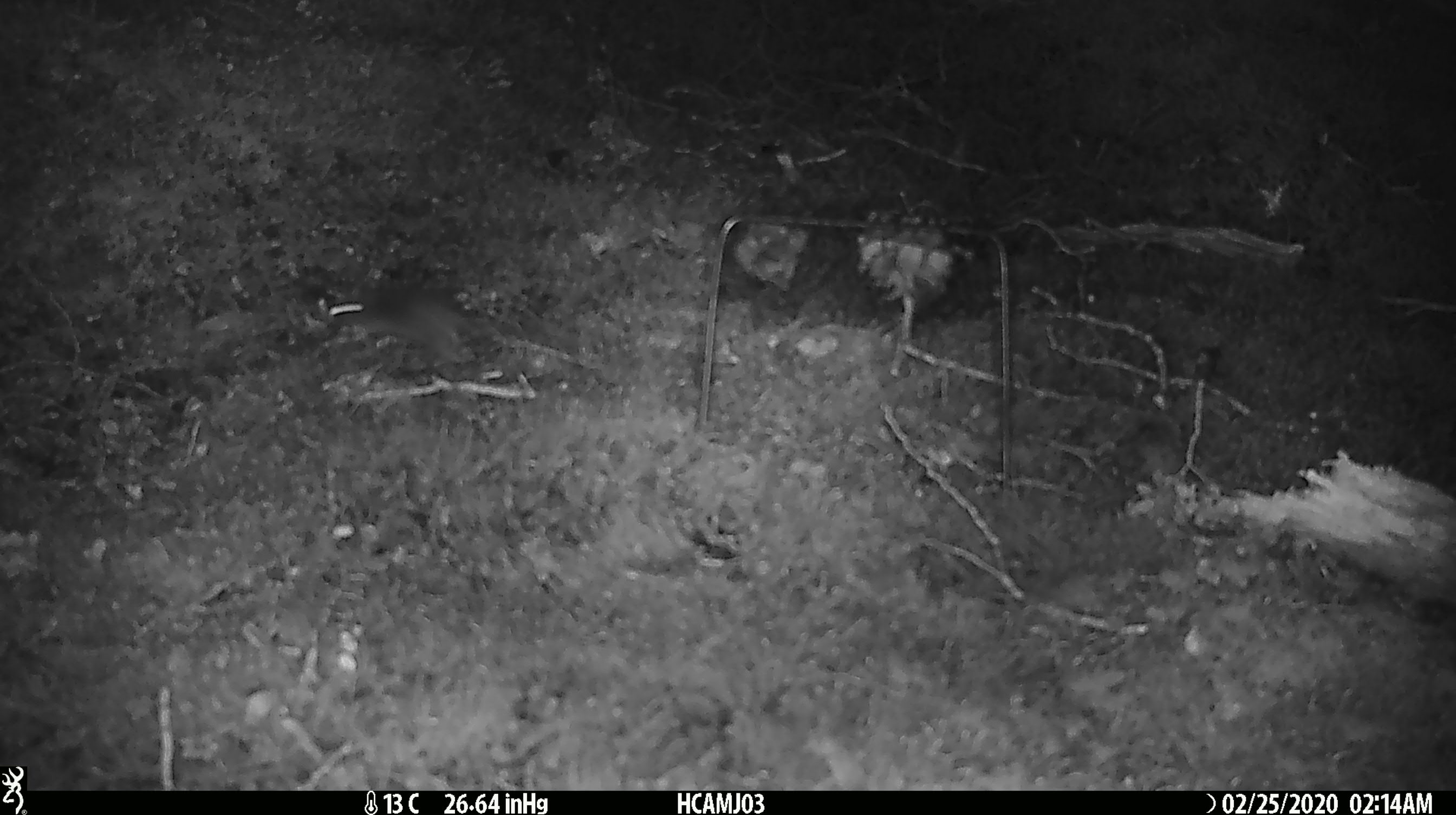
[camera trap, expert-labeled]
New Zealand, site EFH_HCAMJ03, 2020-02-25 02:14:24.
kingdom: Animalia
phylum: Chordata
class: Mammalia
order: Rodentia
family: Muridae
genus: Mus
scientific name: Mus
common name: mouse